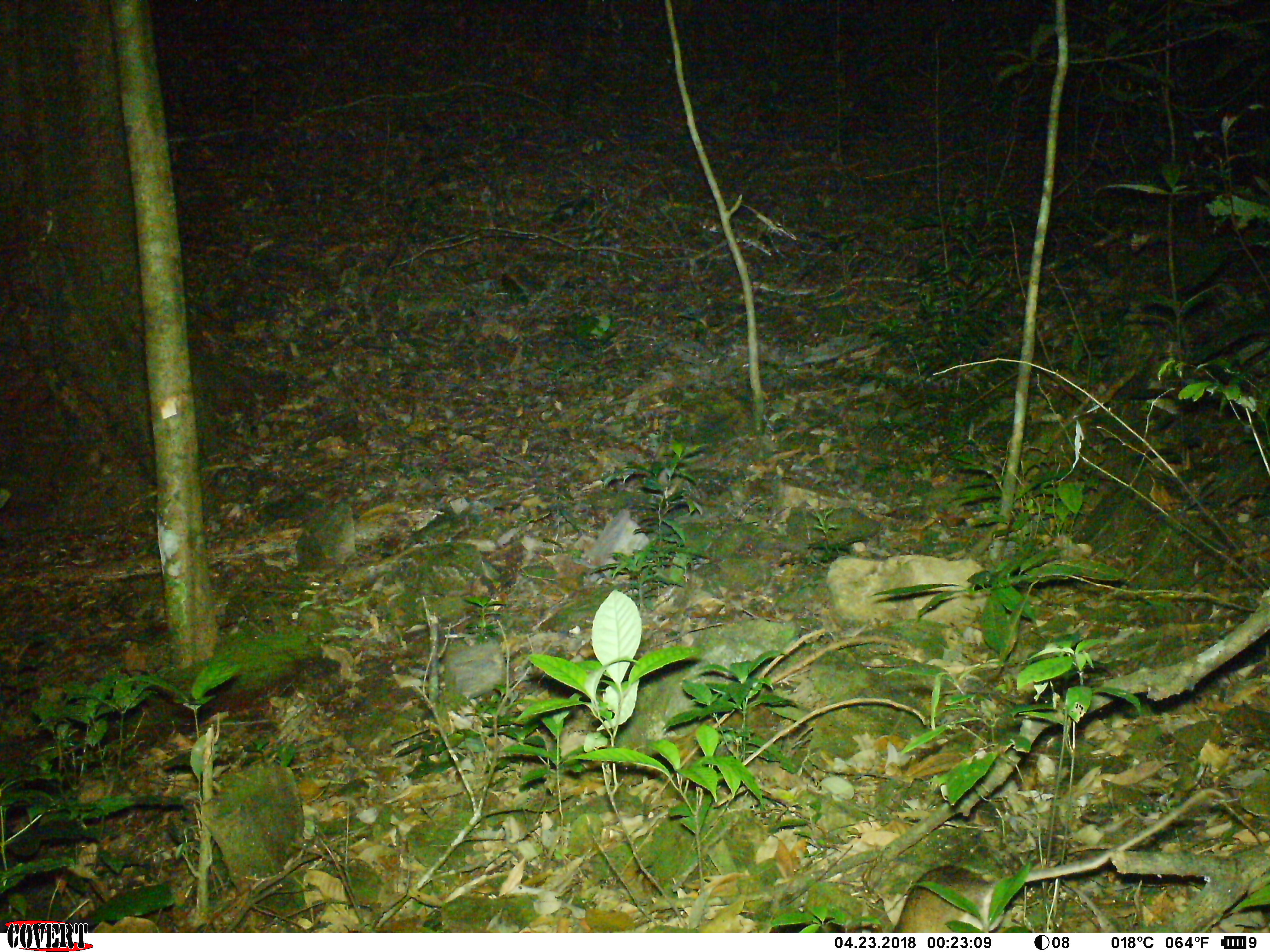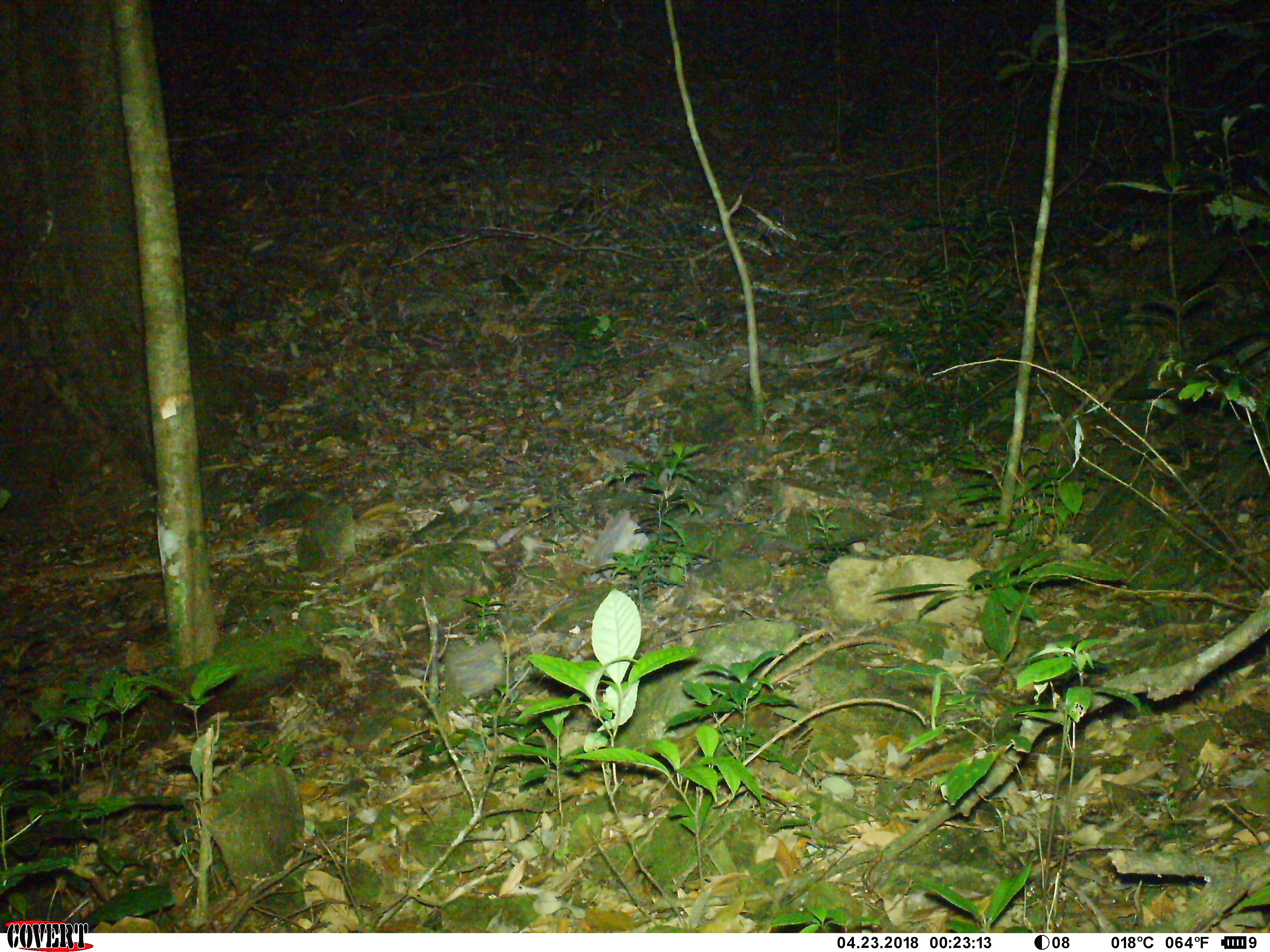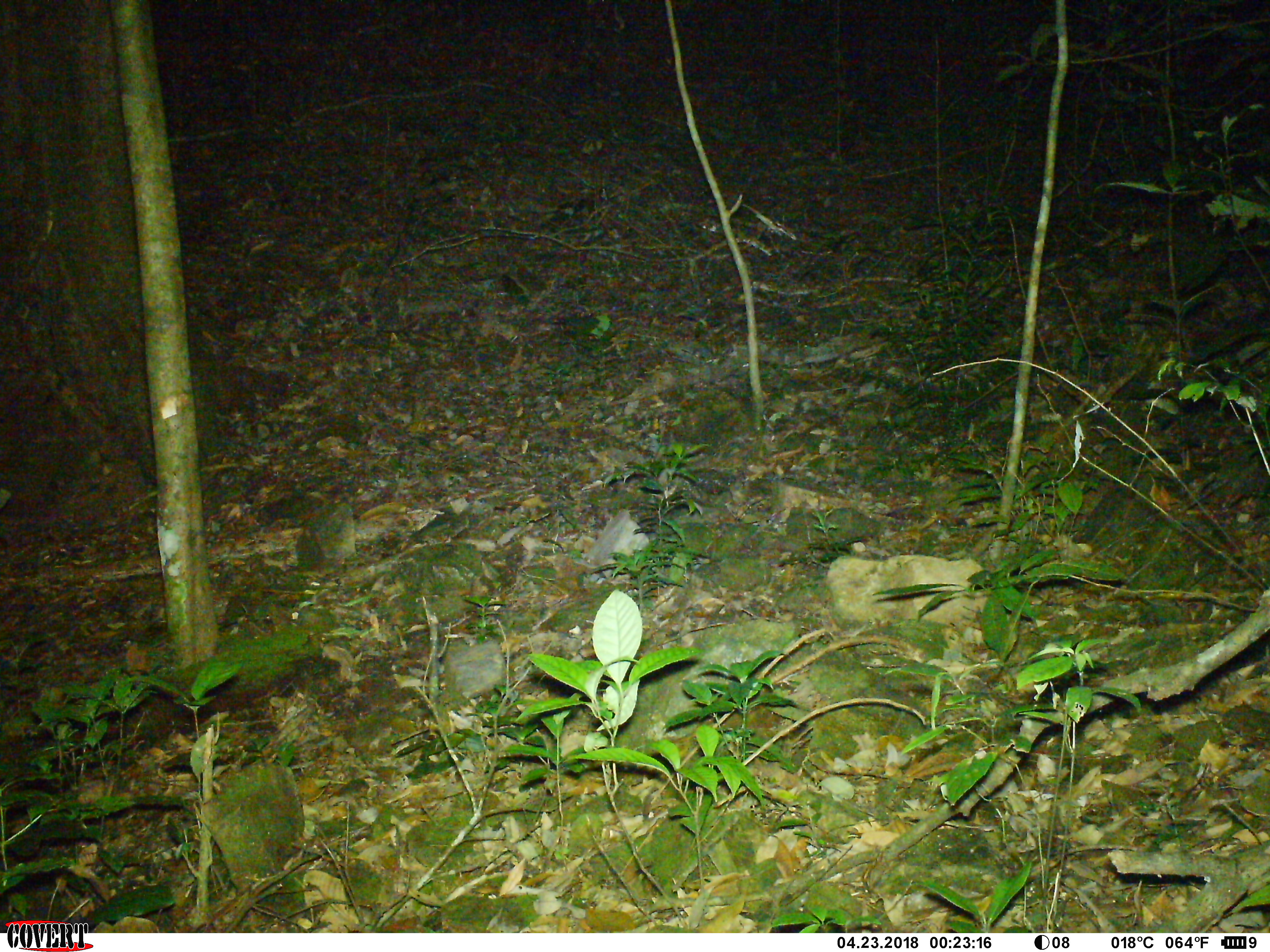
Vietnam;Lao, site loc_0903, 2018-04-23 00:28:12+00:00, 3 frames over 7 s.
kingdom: Animalia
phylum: Chordata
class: Mammalia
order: Rodentia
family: Muridae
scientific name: Muridae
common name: old-world mice and rats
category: unidentified murid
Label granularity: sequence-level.